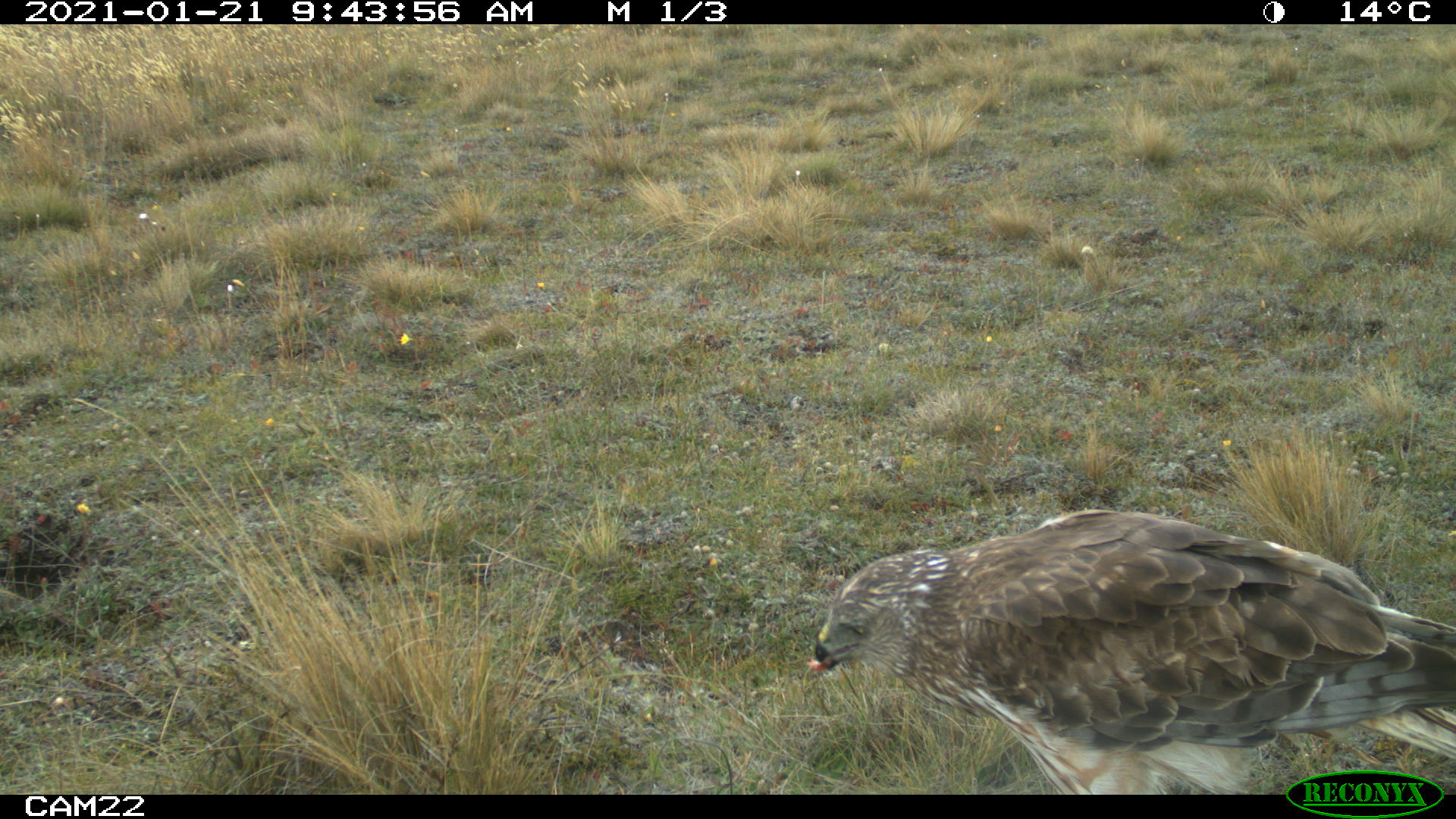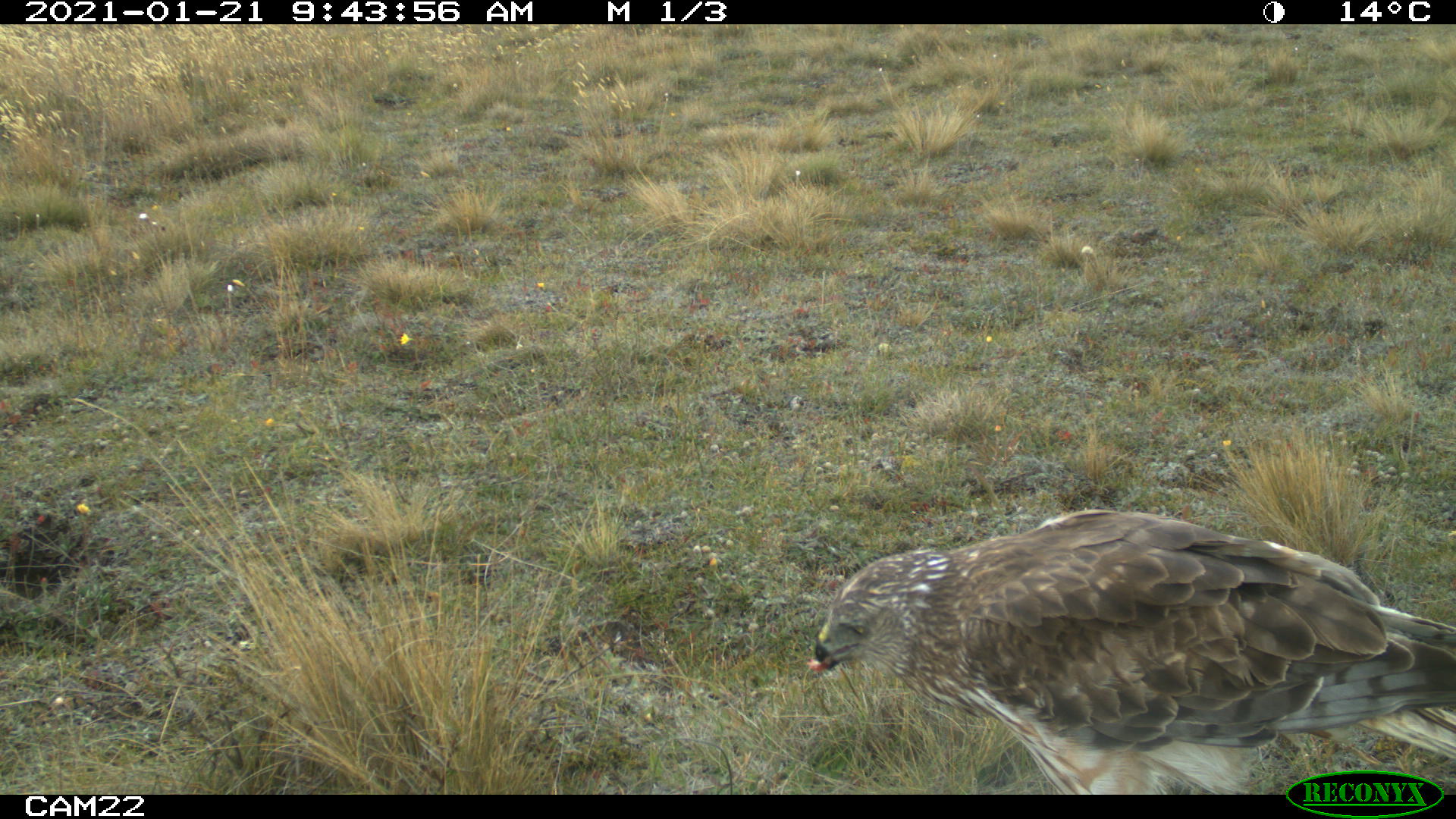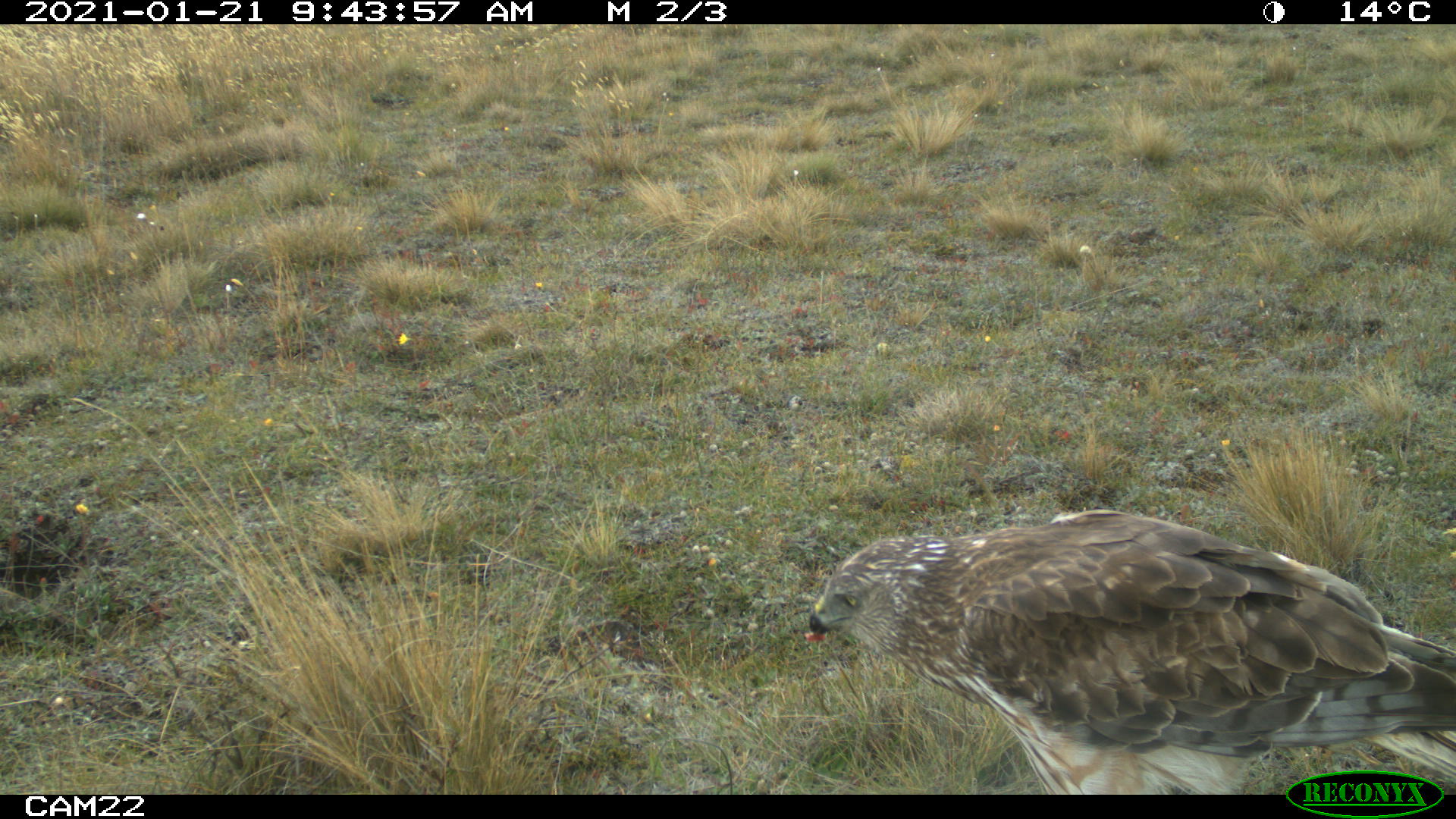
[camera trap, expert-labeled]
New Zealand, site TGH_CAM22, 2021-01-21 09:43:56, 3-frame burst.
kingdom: Animalia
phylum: Chordata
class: Aves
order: Accipitriformes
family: Accipitridae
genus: Circus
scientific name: Circus approximans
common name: swamp harrier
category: harrier